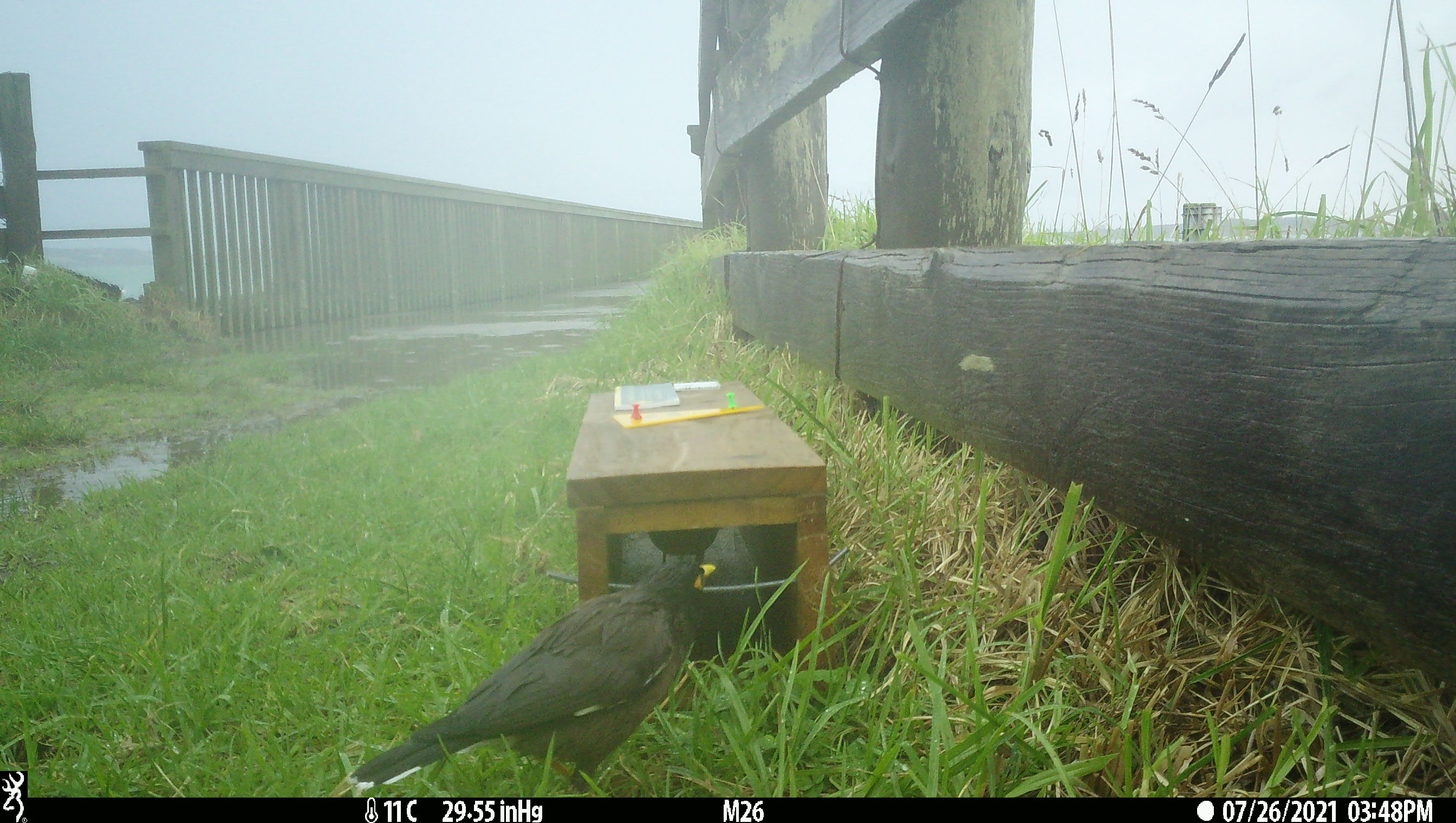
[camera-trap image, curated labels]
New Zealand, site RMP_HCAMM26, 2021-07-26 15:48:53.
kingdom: Animalia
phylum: Chordata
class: Aves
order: Passeriformes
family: Sturnidae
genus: Acridotheres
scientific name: Acridotheres tristis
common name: common myna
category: myna